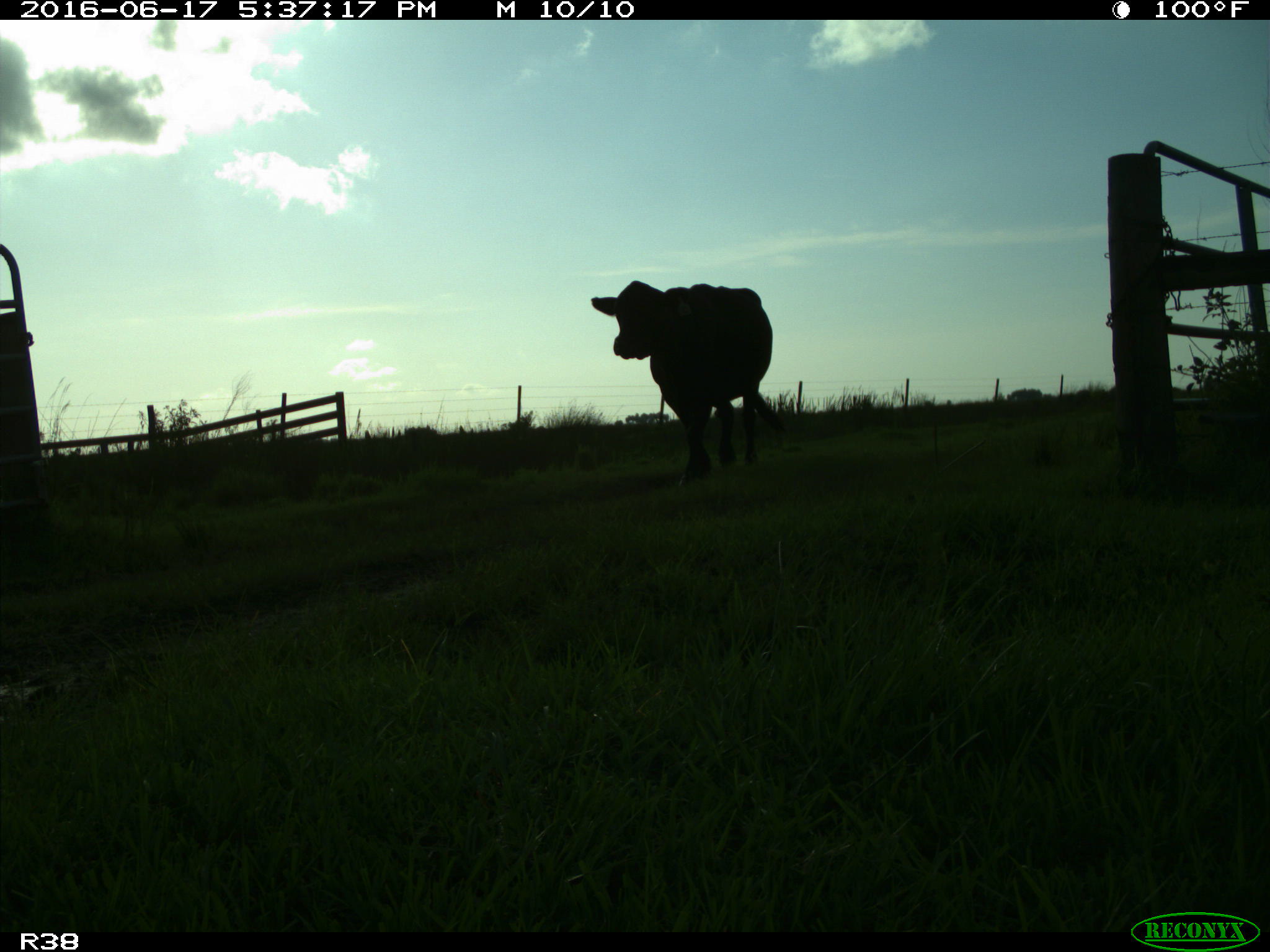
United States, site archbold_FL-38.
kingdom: Animalia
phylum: Chordata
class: Mammalia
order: Artiodactyla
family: Bovidae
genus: Bos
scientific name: Bos taurus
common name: domestic cow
Bos taurus (domestic cow).